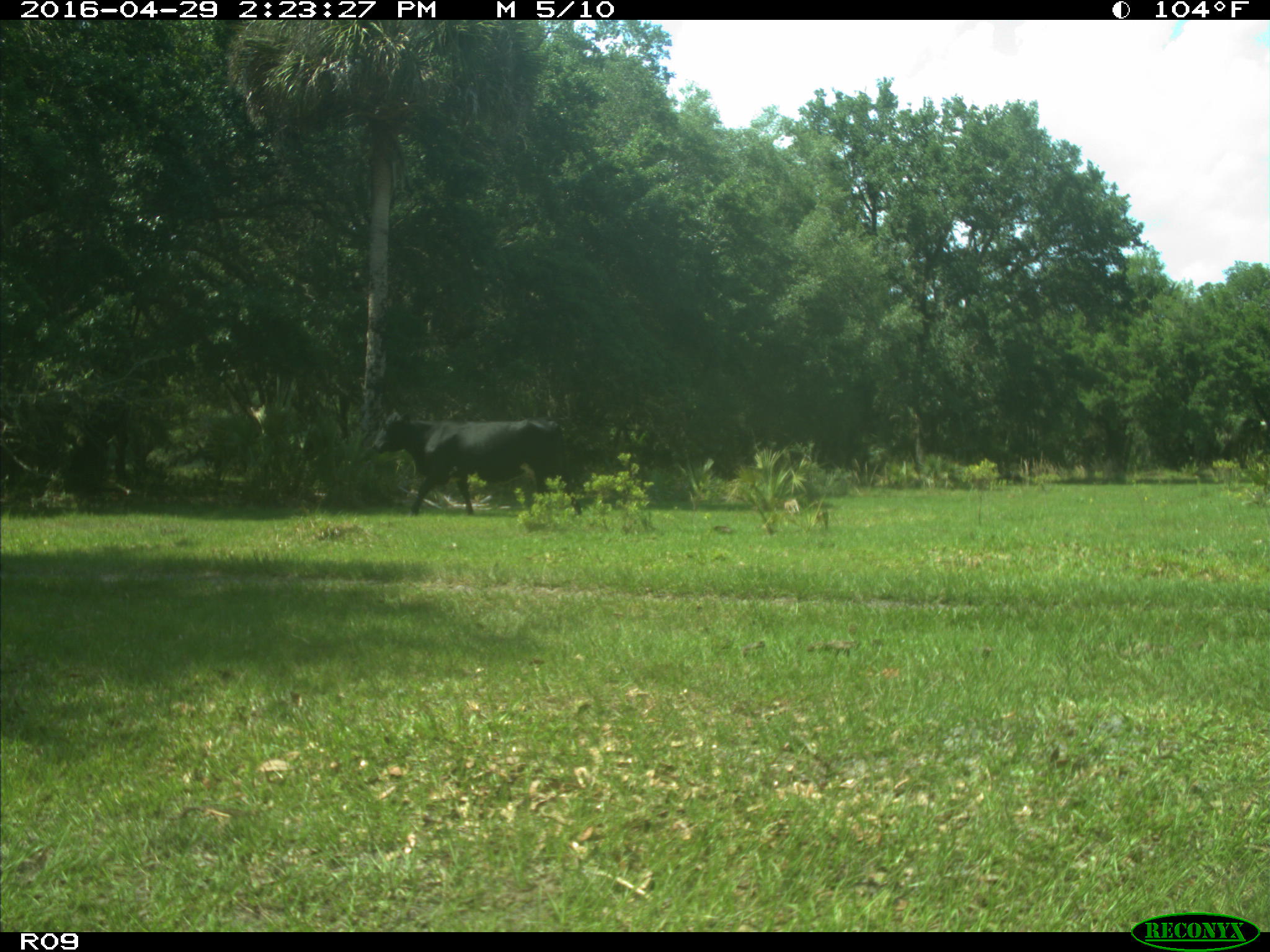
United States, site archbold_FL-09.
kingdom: Animalia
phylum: Chordata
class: Mammalia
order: Artiodactyla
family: Bovidae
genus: Bos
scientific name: Bos taurus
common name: domestic cow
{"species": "Bos taurus (domestic cow)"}